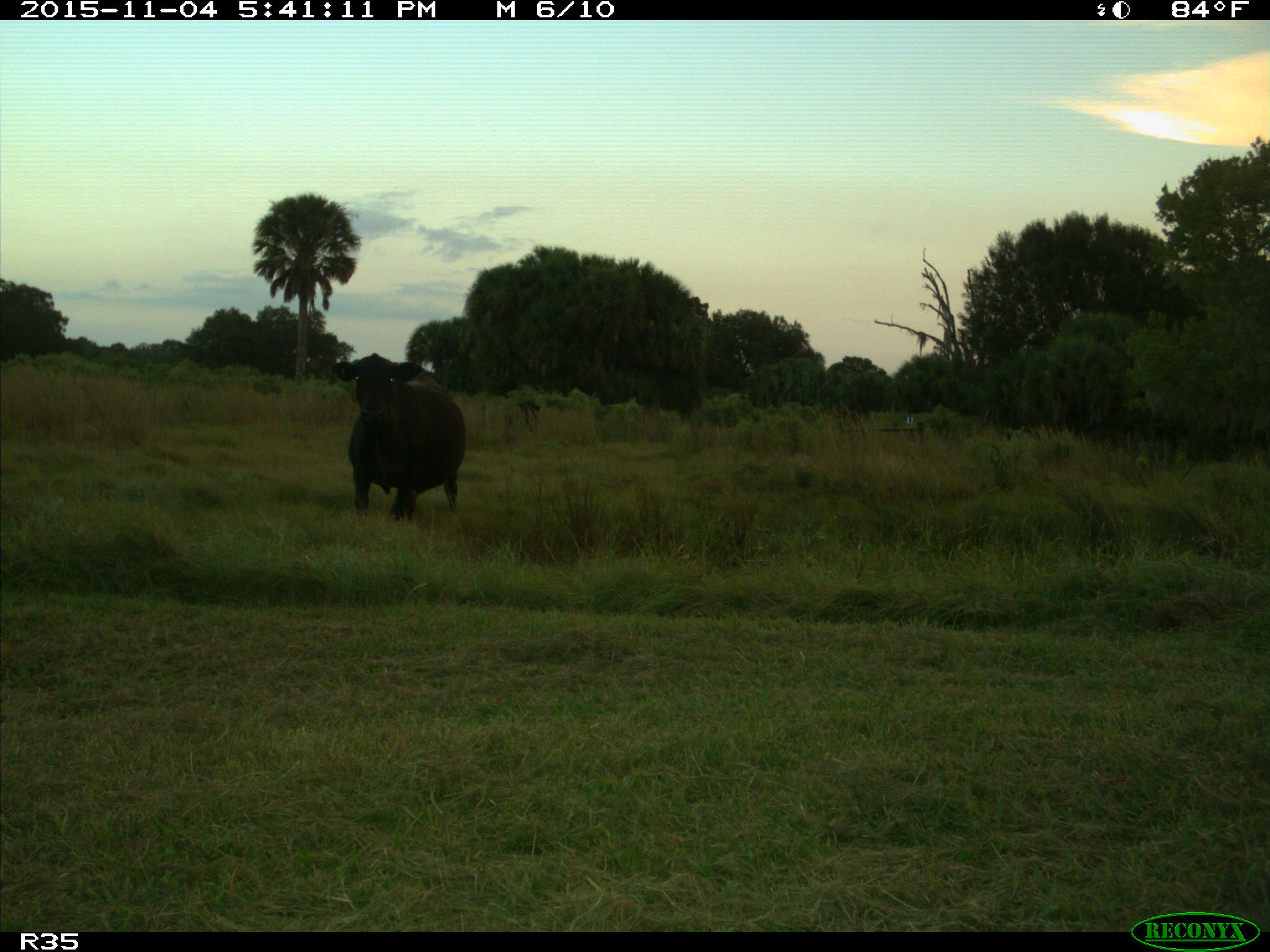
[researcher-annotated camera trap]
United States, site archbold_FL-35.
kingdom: Animalia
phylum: Chordata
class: Mammalia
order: Artiodactyla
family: Bovidae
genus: Bos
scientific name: Bos taurus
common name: domestic cow